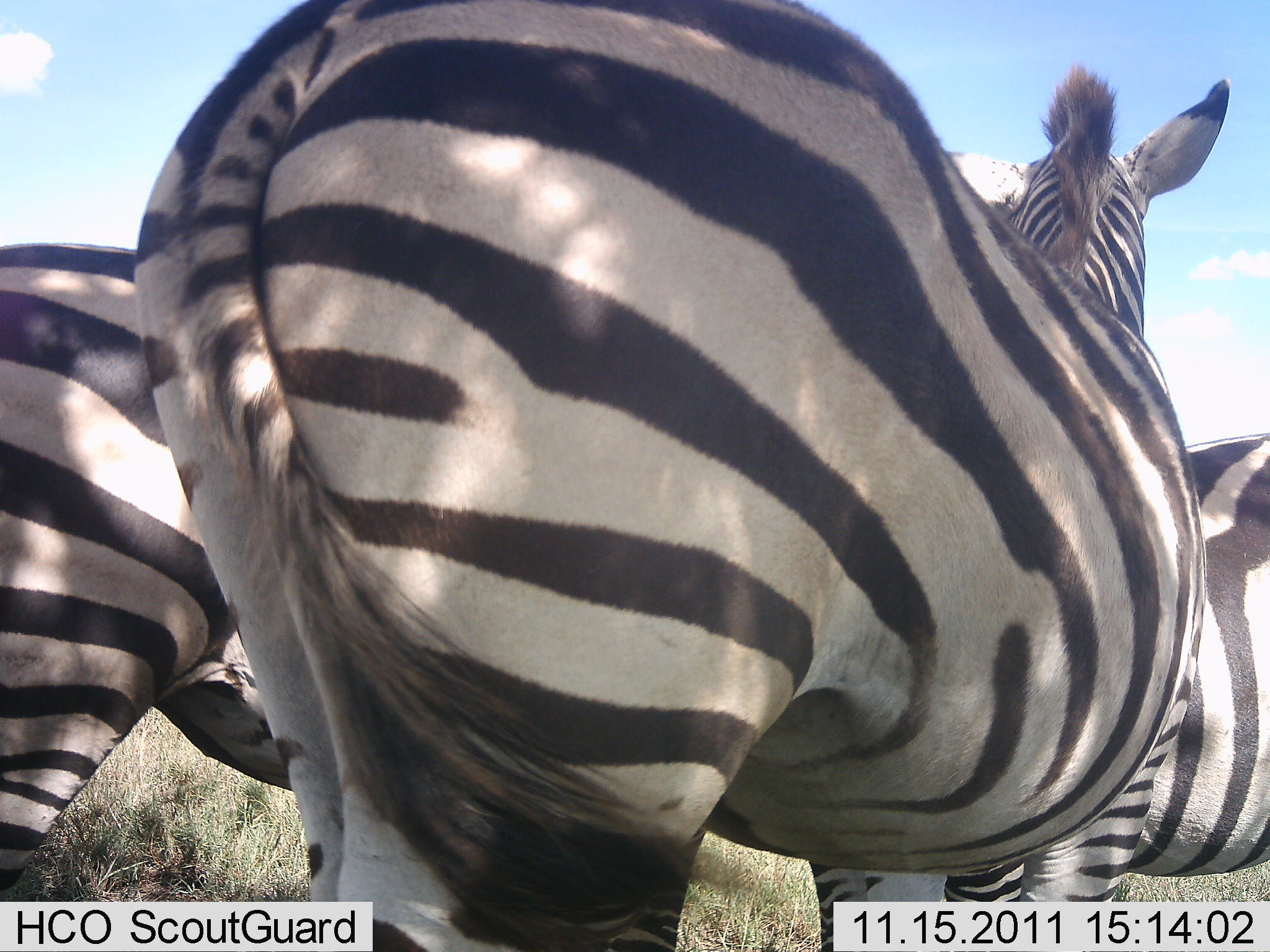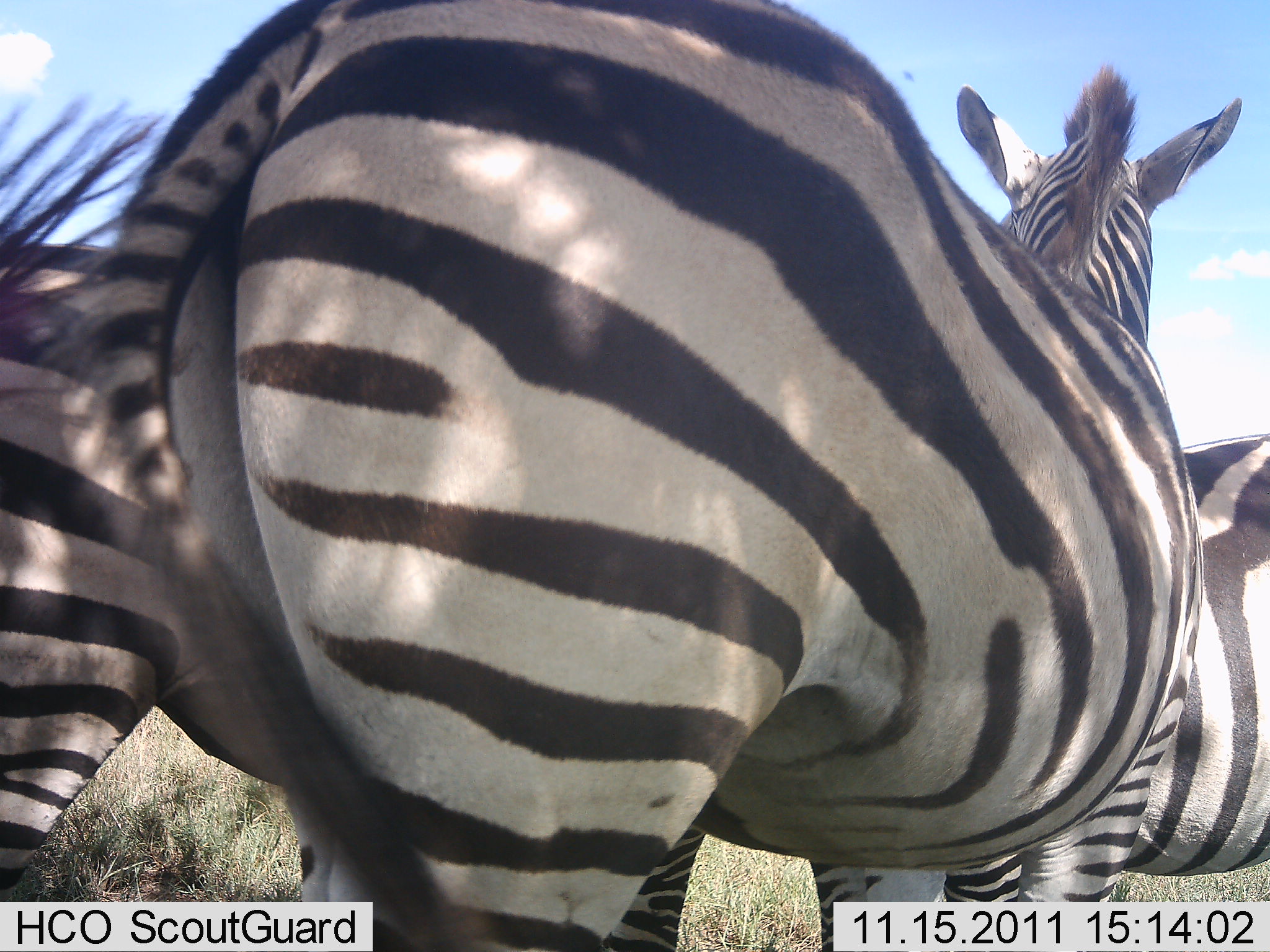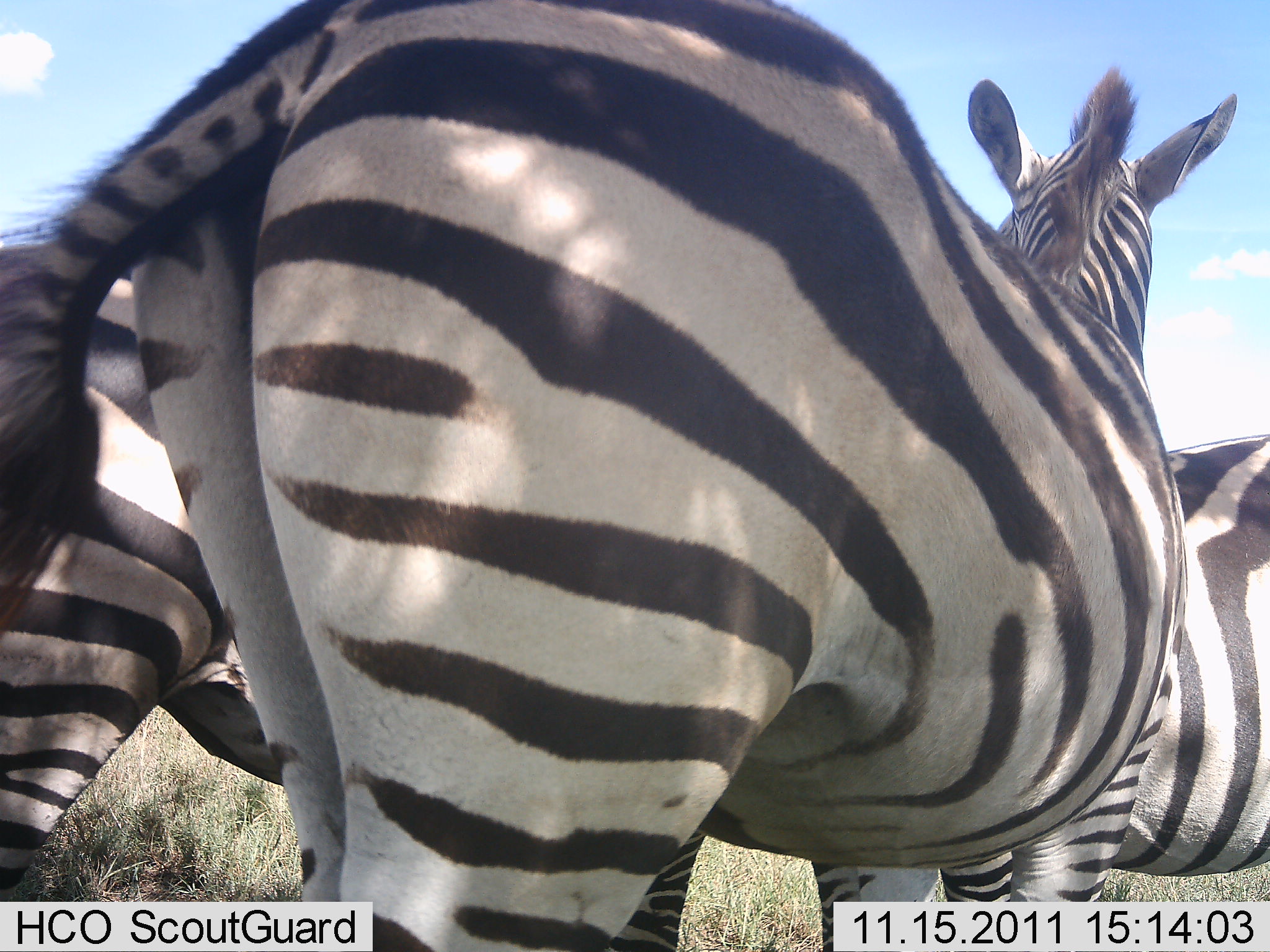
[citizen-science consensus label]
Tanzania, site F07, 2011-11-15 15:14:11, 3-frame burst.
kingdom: Animalia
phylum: Chordata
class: Mammalia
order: Perissodactyla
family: Equidae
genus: Equus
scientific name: Equus quagga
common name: plains zebra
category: zebra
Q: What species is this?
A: Zebra (plains zebra) (Equus quagga).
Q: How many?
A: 3.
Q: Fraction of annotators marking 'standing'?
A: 100%.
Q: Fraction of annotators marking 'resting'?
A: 0%.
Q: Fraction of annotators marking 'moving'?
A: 0%.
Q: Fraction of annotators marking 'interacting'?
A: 0%.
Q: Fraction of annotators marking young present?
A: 0%.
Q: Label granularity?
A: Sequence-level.